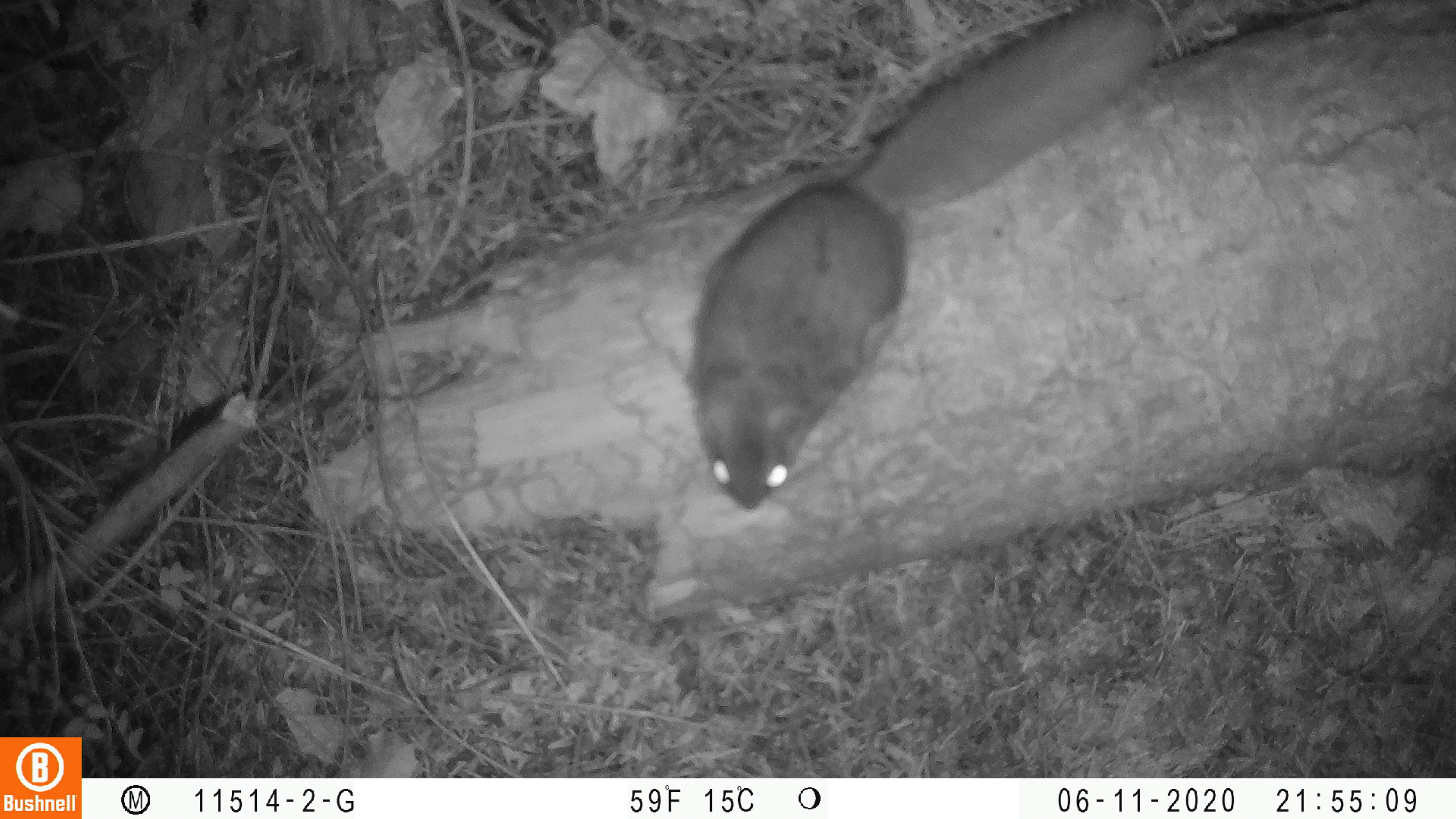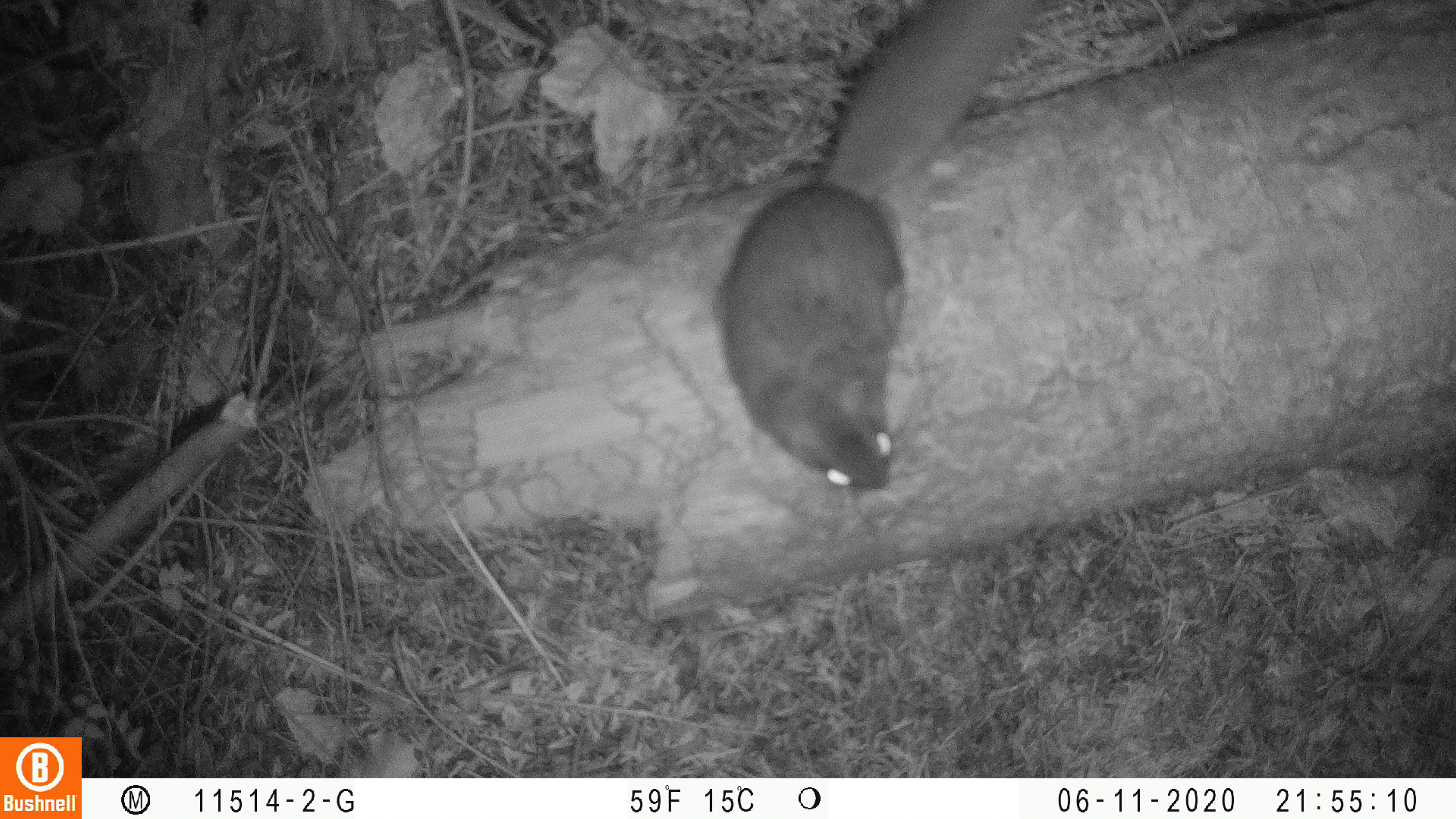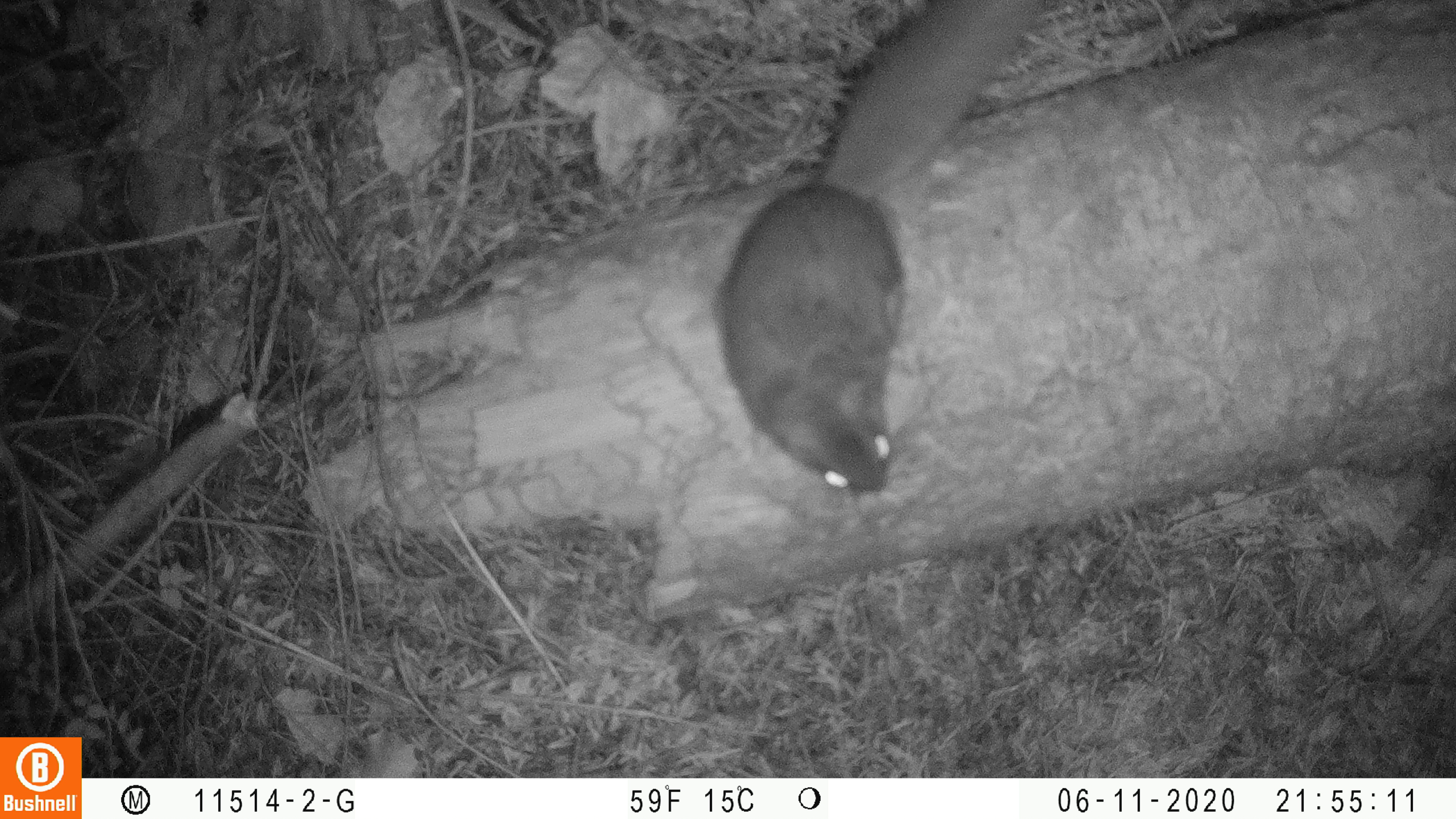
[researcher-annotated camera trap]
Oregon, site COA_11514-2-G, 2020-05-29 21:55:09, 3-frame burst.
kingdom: Animalia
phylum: Chordata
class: Mammalia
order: Rodentia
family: Sciuridae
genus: Glaucomys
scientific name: Glaucomys oregonensis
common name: humboldt's flying squirrel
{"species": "humboldt's flying squirrel (Glaucomys oregonensis)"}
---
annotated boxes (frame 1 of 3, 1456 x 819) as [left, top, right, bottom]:
humboldt's flying squirrel: [682, 3, 1169, 523]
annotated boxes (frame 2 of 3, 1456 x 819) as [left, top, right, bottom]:
humboldt's flying squirrel: [704, 2, 1046, 502]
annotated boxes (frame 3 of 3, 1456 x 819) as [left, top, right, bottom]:
humboldt's flying squirrel: [698, 0, 1053, 508]